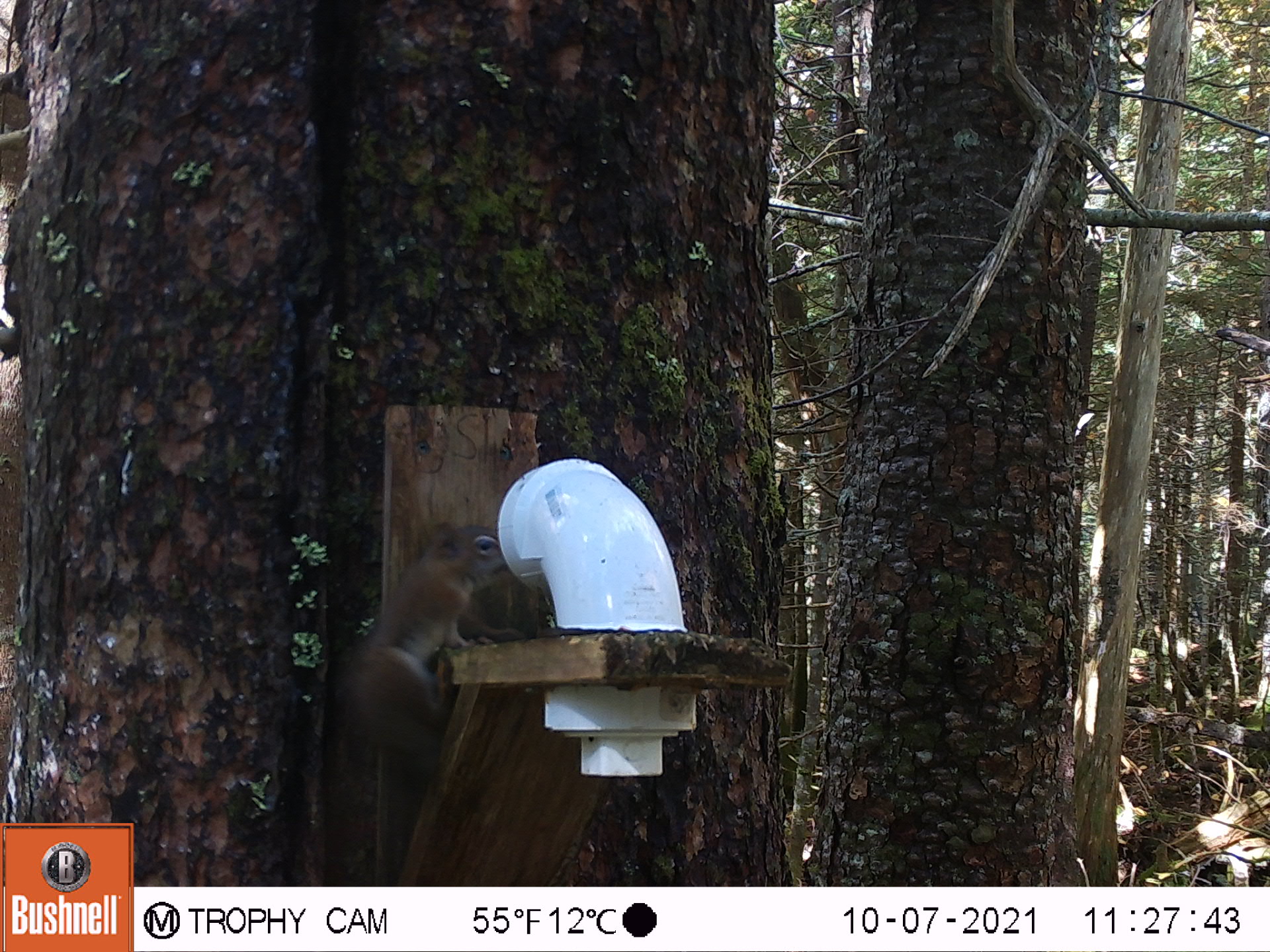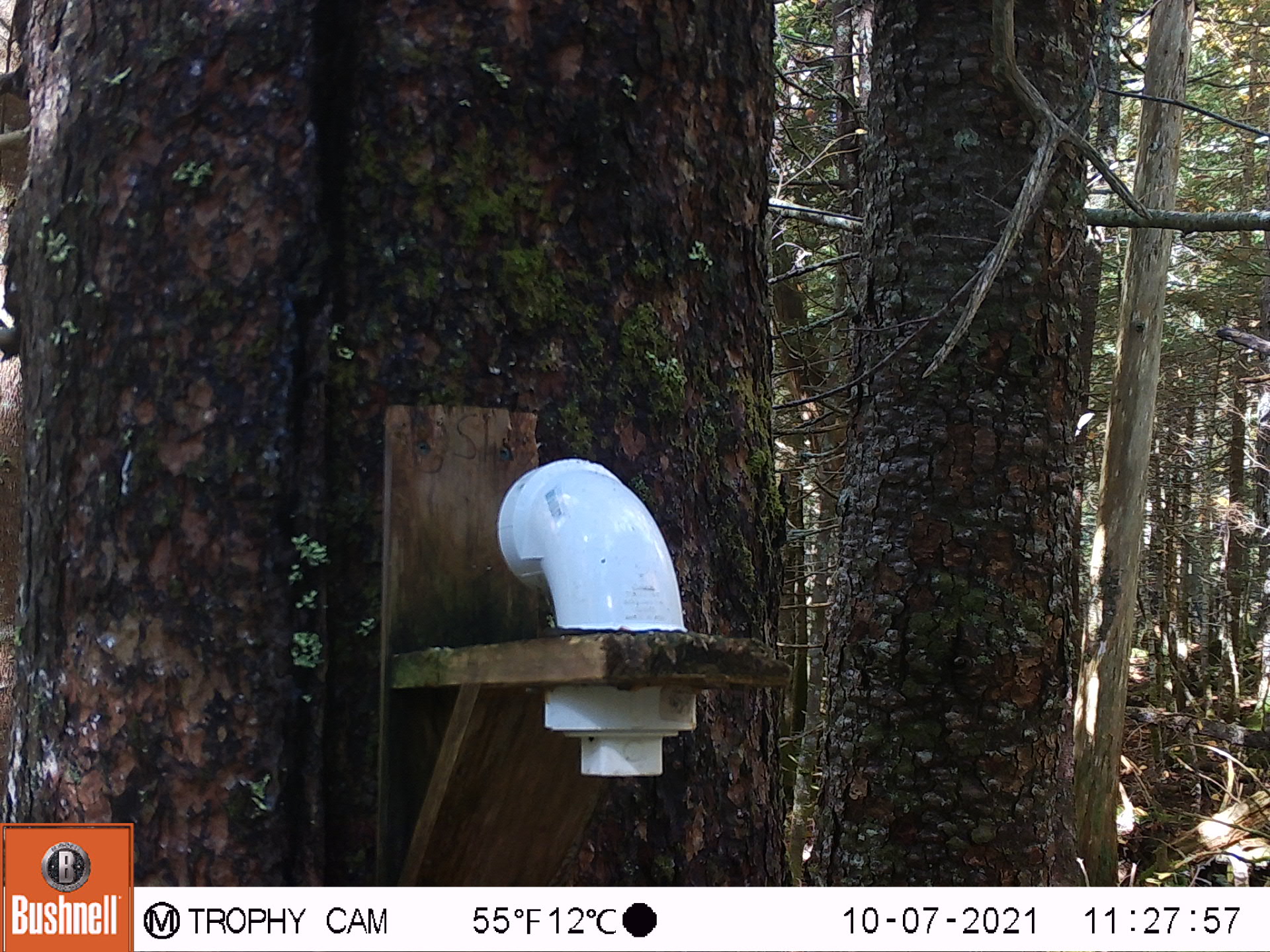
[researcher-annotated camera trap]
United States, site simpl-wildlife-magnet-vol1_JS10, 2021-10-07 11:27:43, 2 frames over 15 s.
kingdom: Animalia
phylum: Chordata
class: Mammalia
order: Rodentia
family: Sciuridae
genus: Tamiasciurus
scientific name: Tamiasciurus hudsonicus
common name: red squirrel